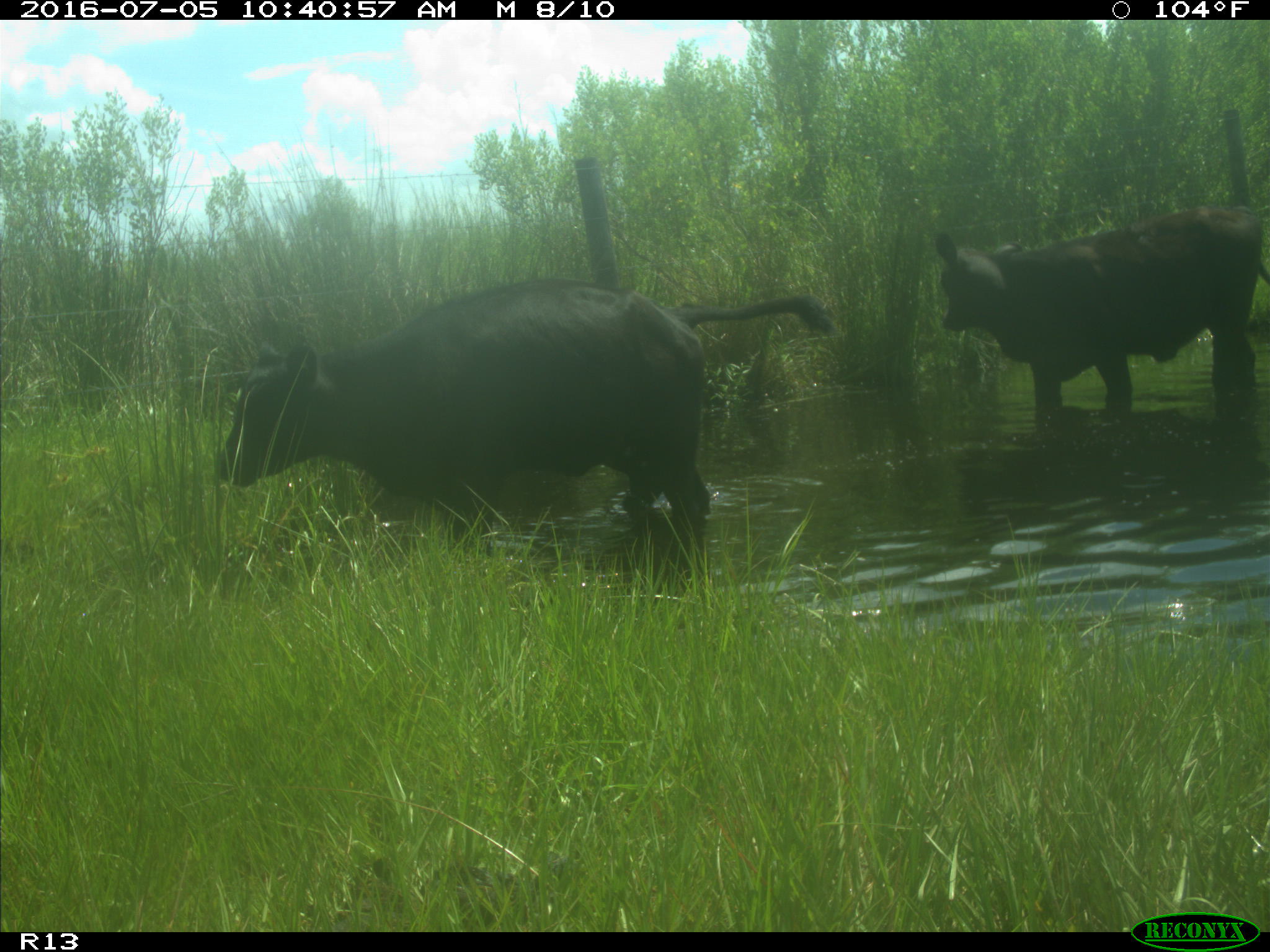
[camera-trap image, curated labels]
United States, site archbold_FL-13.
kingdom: Animalia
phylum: Chordata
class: Mammalia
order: Artiodactyla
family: Bovidae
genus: Bos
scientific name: Bos taurus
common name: domestic cow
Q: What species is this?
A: Bos taurus (domestic cow).